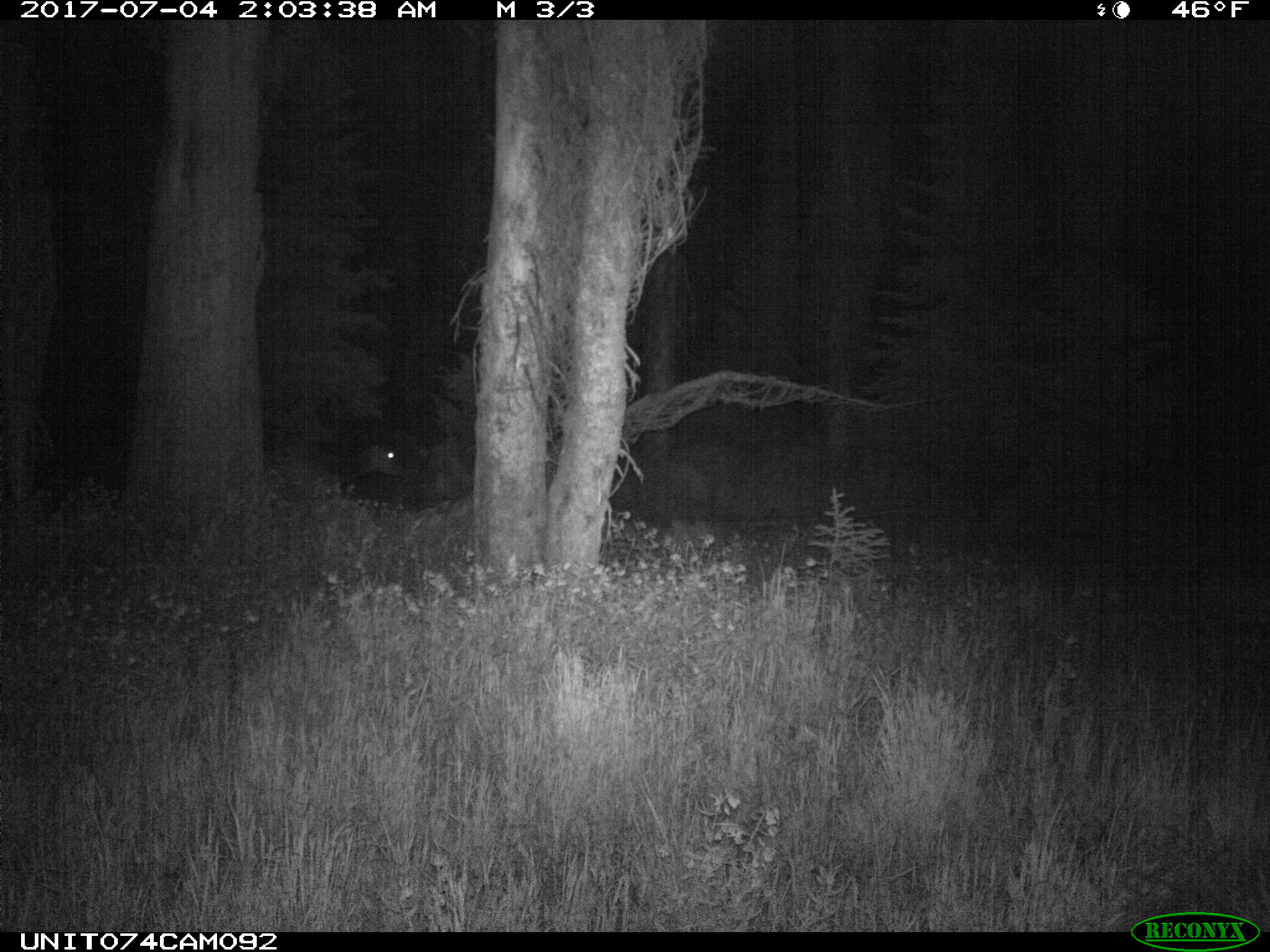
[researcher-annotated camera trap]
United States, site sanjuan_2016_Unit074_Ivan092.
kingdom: Animalia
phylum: Chordata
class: Mammalia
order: Artiodactyla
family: Cervidae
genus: Cervus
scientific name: Cervus elaphus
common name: red deer